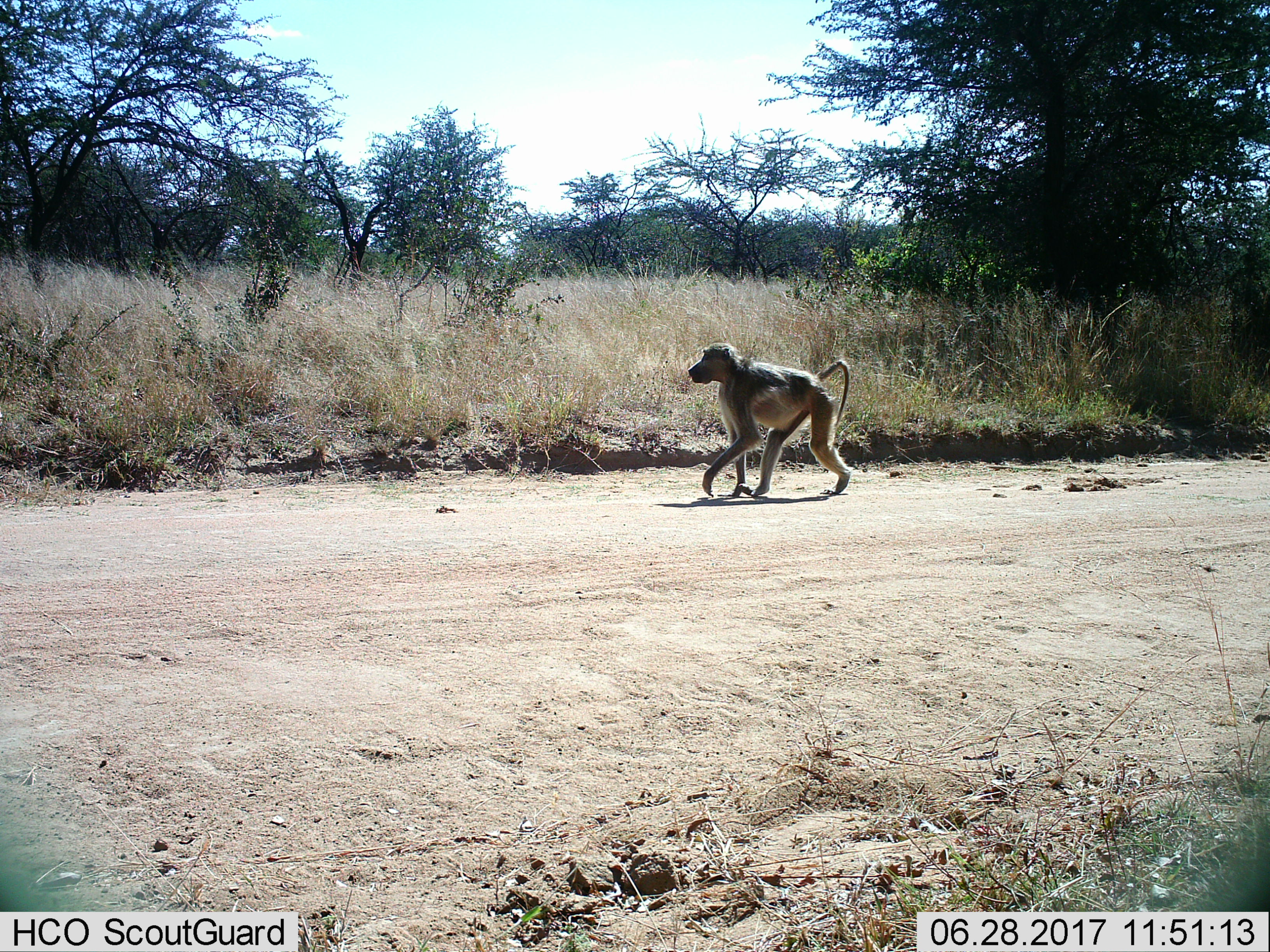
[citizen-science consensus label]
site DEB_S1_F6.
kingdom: Animalia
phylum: Chordata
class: Mammalia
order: Primates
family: Cercopithecidae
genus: Papio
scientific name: Papio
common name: baboon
Baboon (Papio), count 1. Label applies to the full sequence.